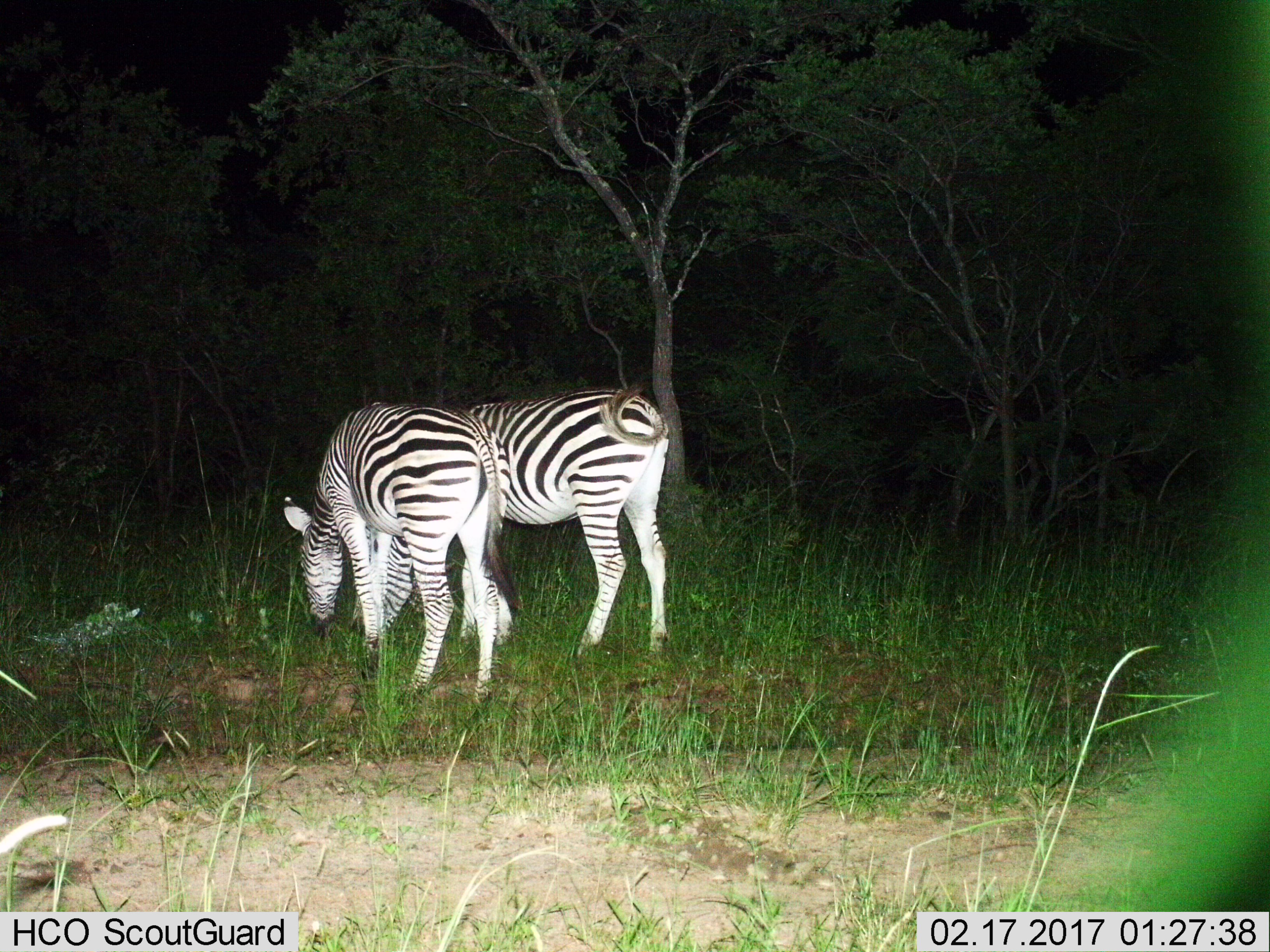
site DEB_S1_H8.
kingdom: Animalia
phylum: Chordata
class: Mammalia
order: Perissodactyla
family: Equidae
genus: Equus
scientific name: Equus quagga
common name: plains zebra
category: zebraplains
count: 2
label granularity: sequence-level